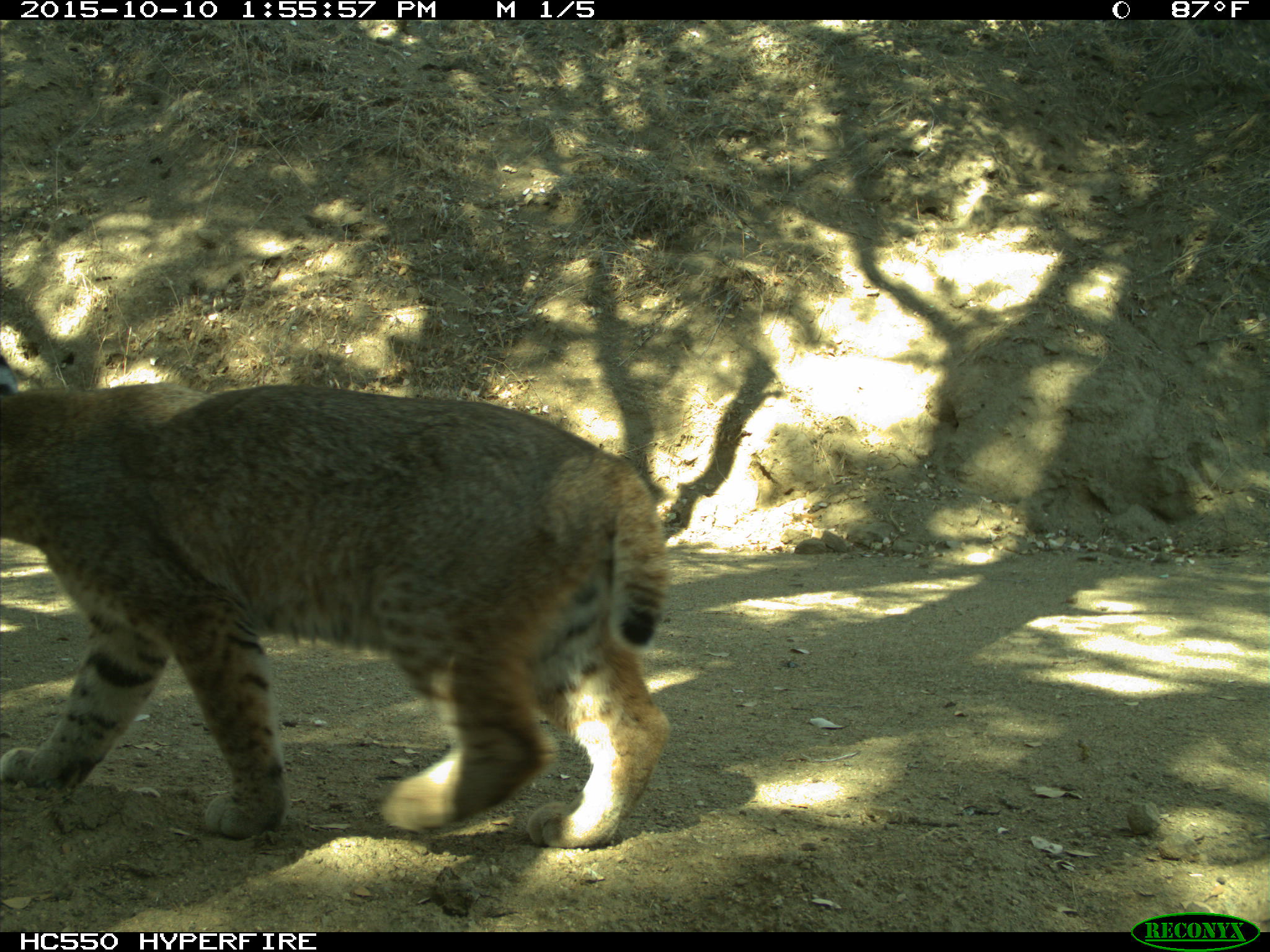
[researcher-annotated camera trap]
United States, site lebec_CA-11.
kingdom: Animalia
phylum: Chordata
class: Mammalia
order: Carnivora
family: Felidae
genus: Lynx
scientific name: Lynx rufus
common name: bobcat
Lynx rufus (bobcat).